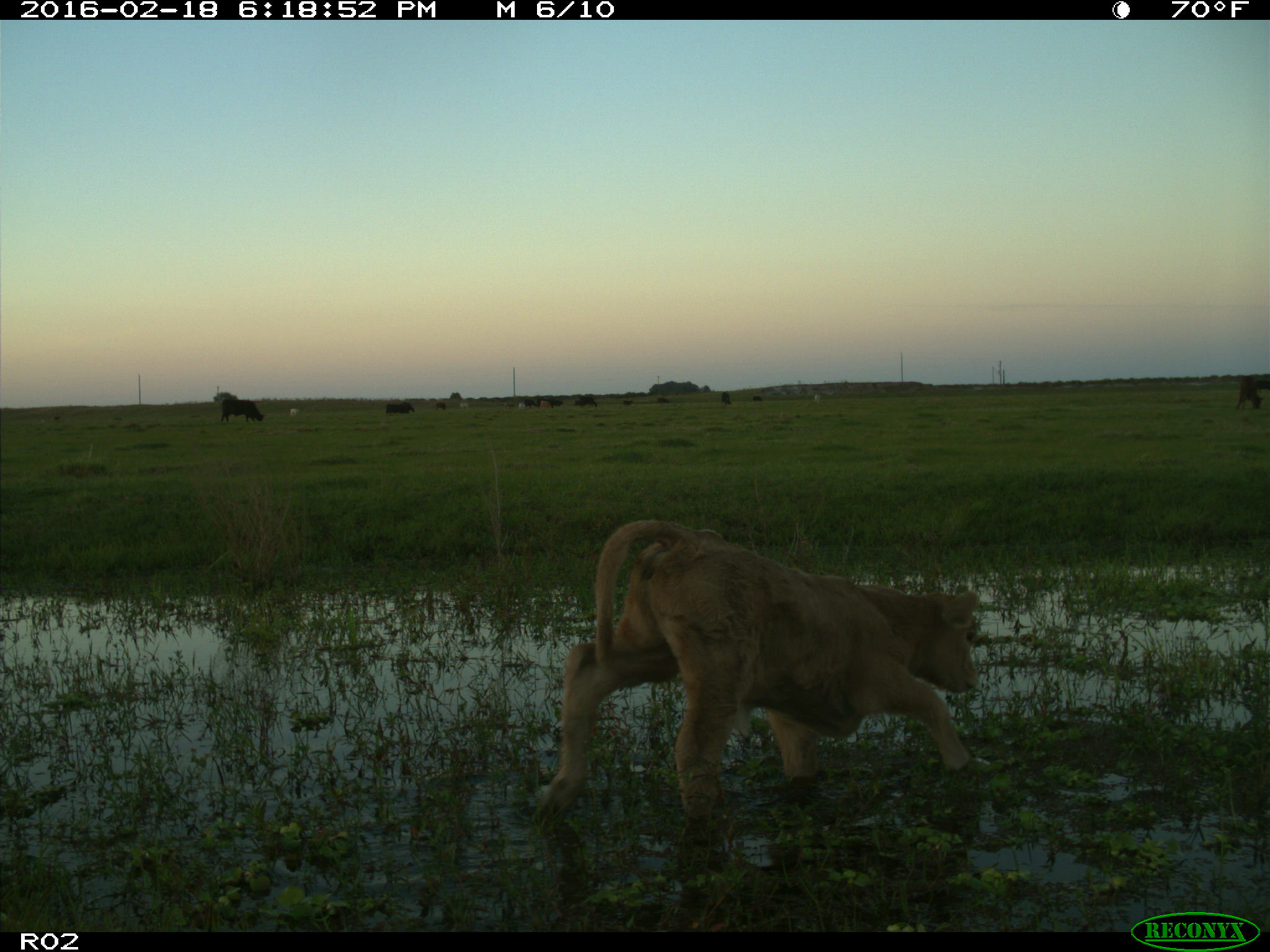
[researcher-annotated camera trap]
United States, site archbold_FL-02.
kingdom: Animalia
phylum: Chordata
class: Mammalia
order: Artiodactyla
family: Bovidae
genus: Bos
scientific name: Bos taurus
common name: domestic cow